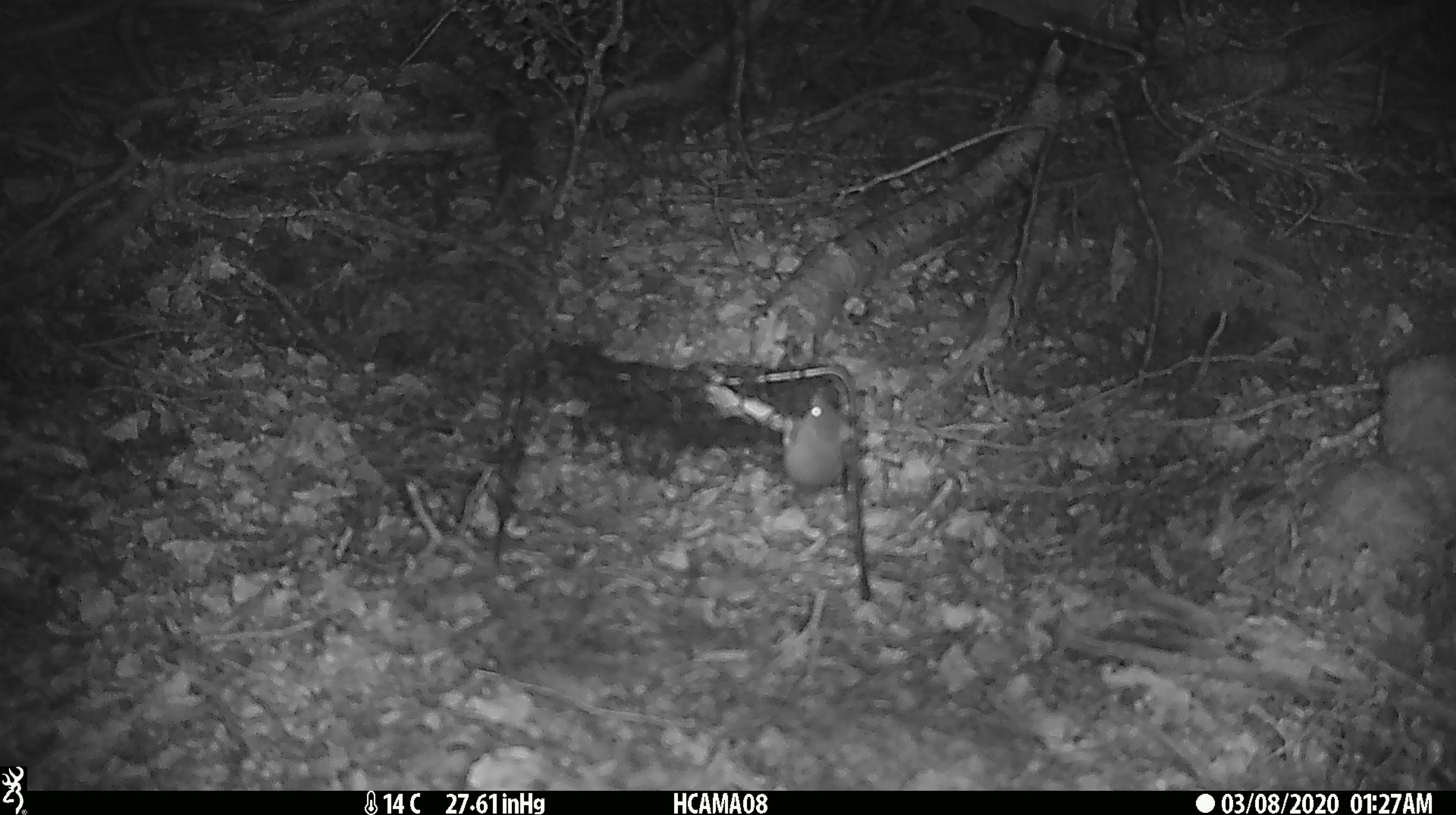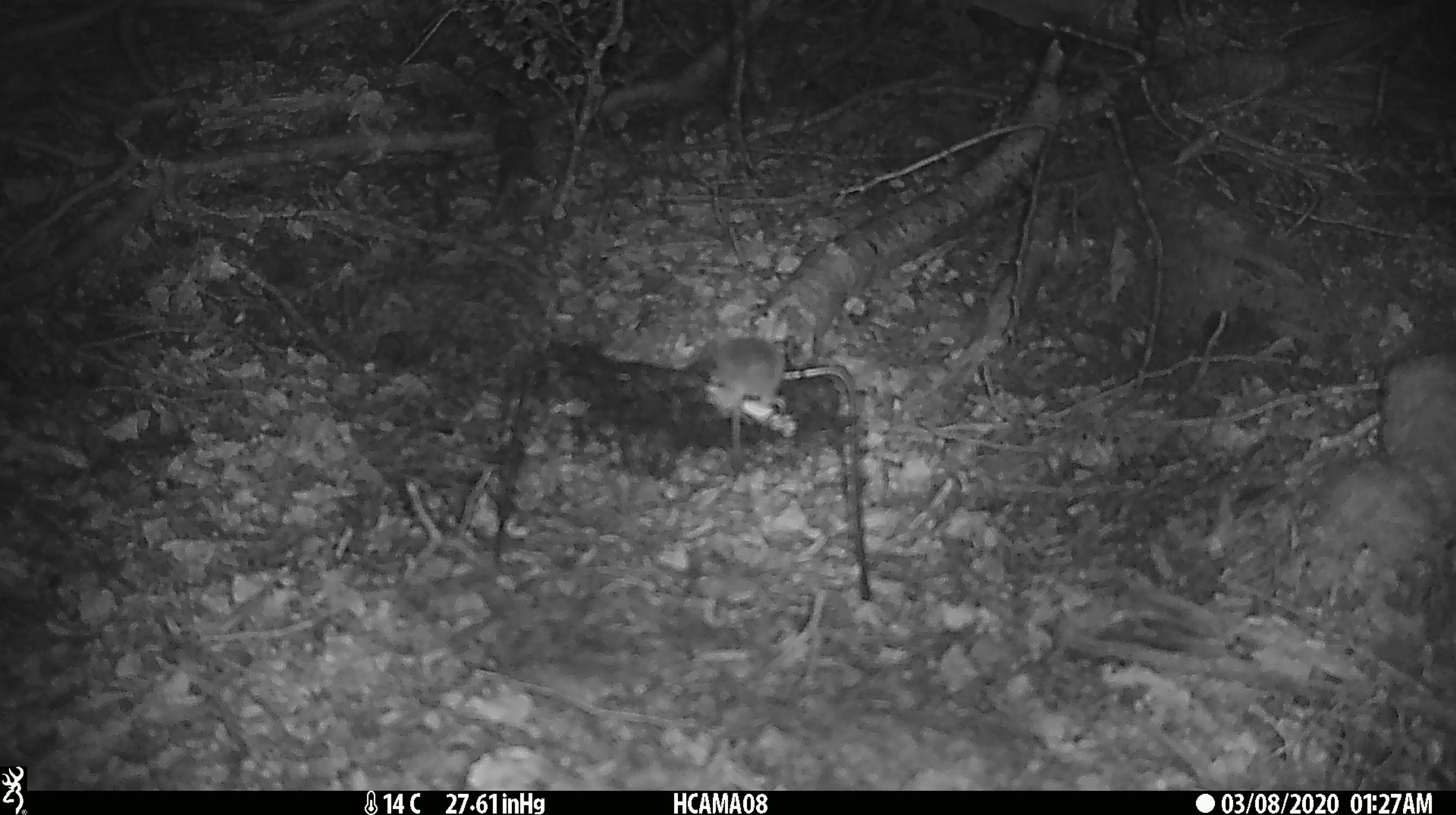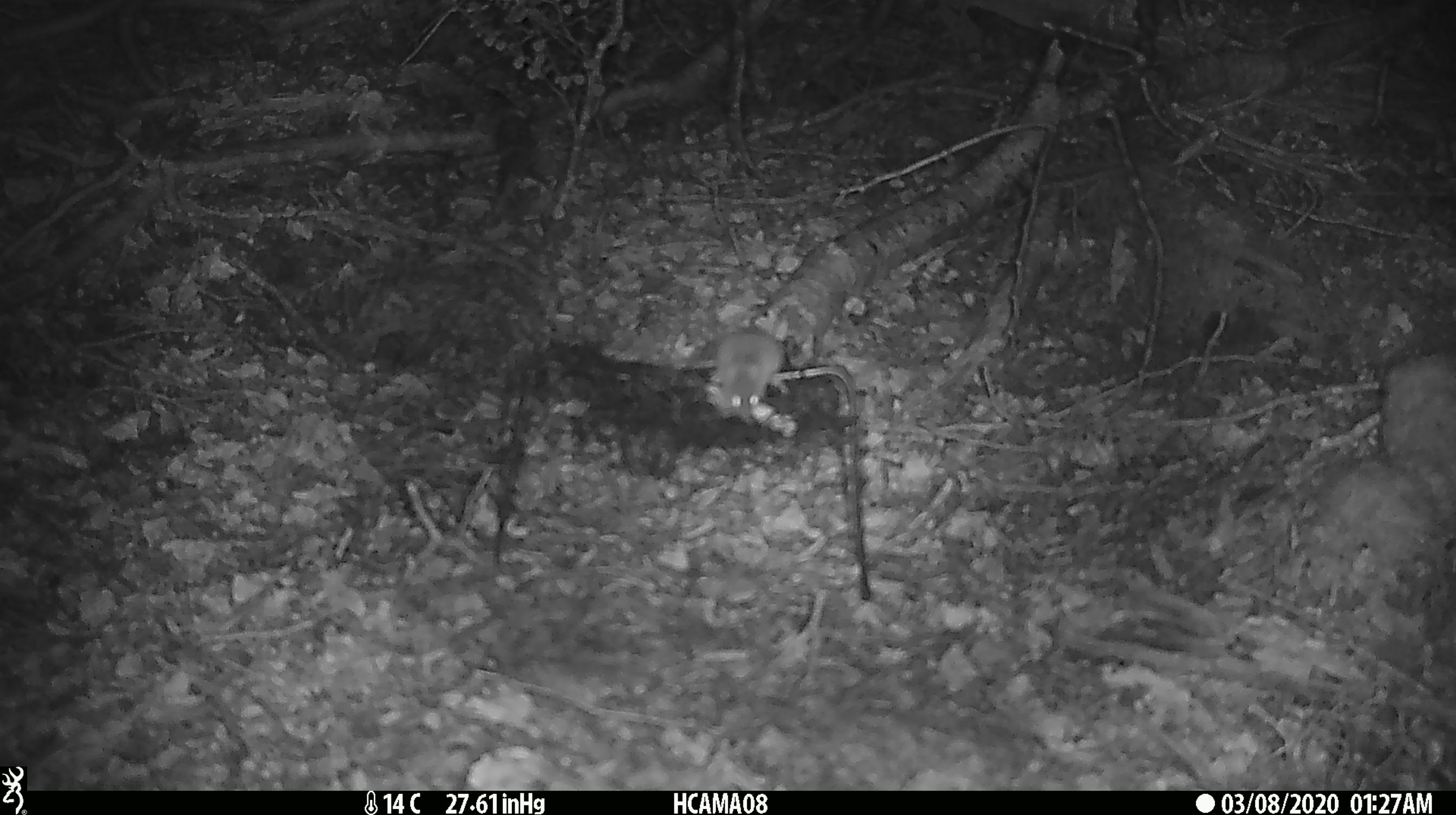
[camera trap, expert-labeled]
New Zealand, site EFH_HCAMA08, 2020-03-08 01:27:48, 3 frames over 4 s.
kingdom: Animalia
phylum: Chordata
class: Mammalia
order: Rodentia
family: Muridae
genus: Mus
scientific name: Mus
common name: mouse